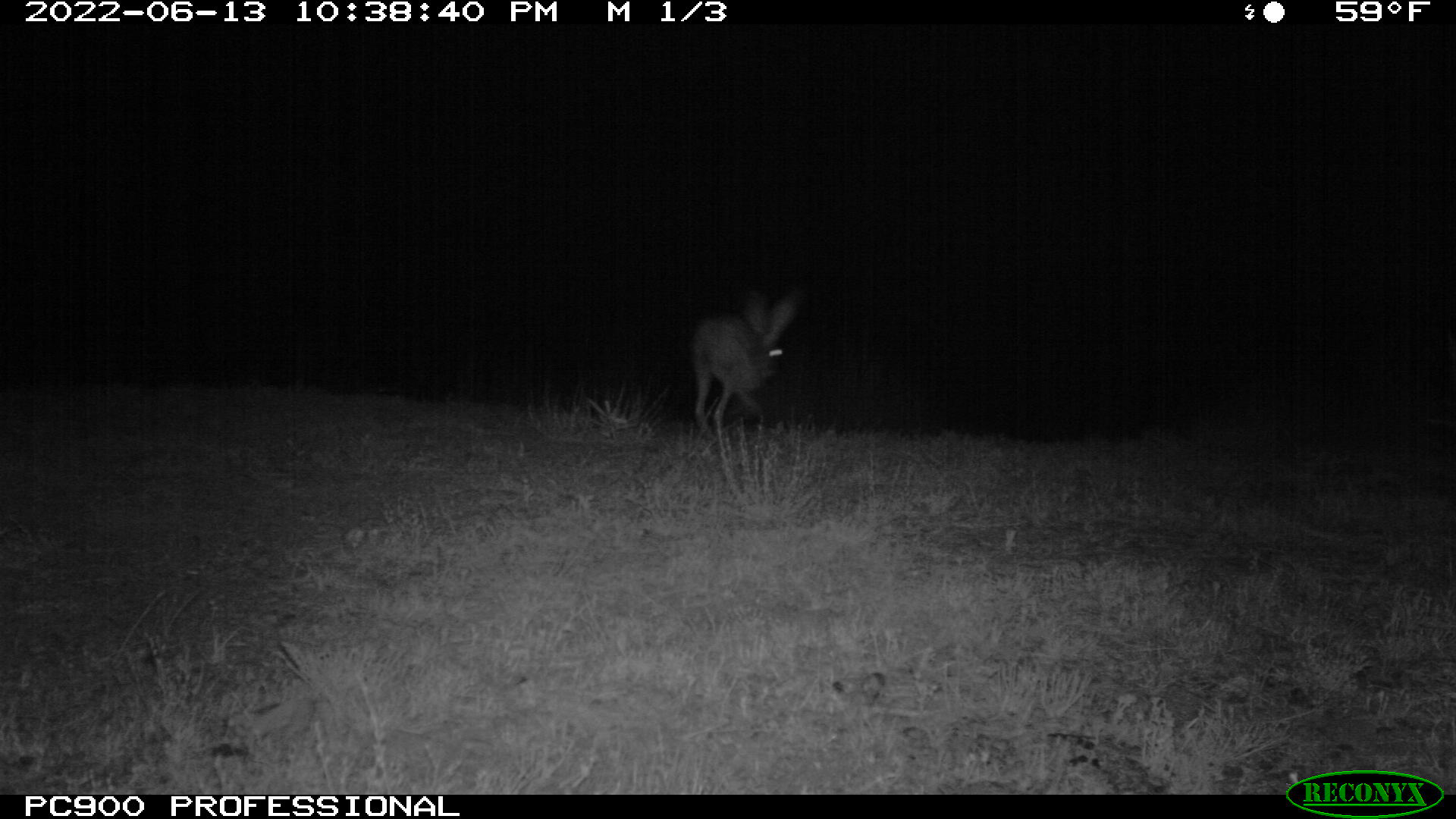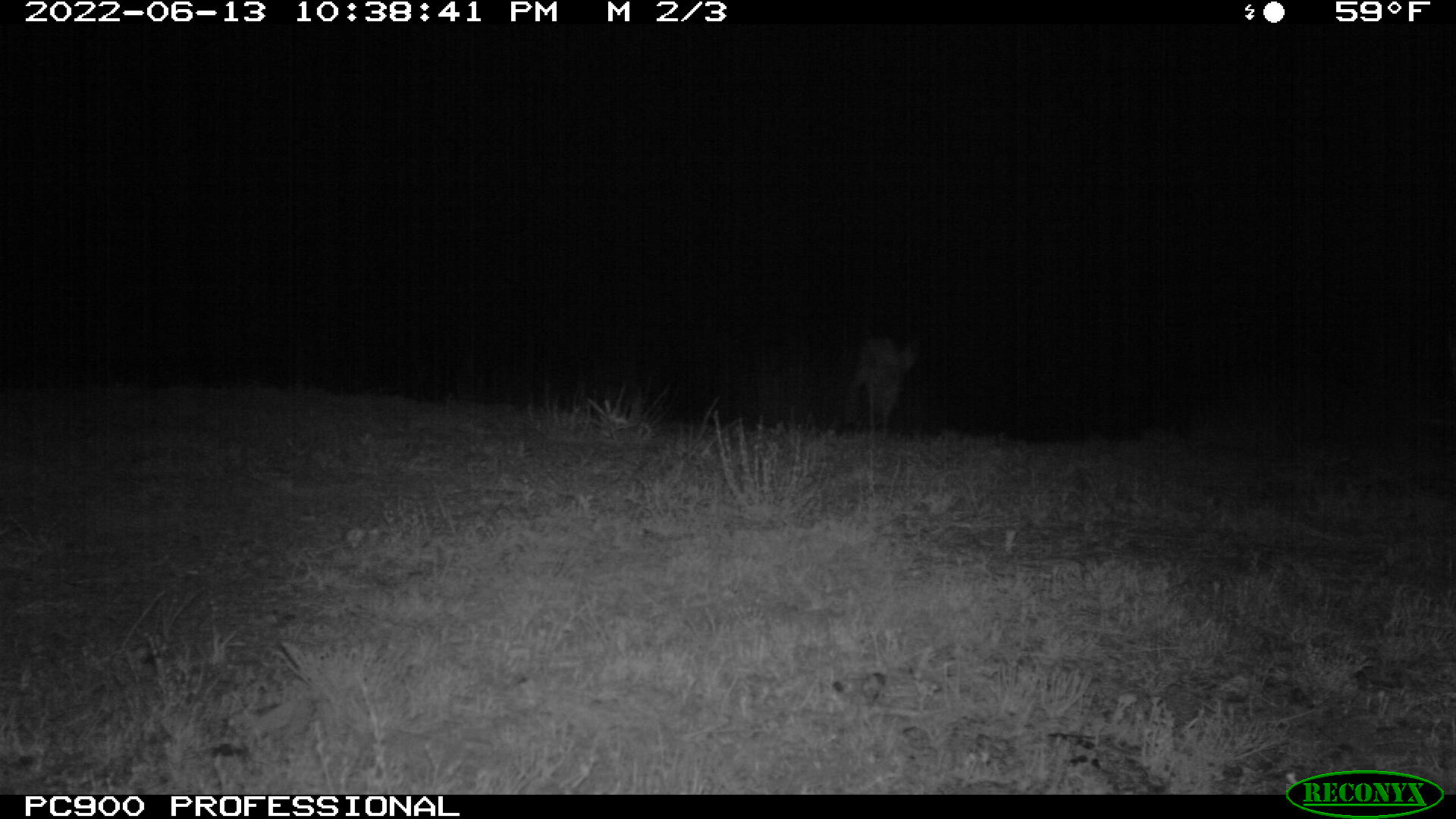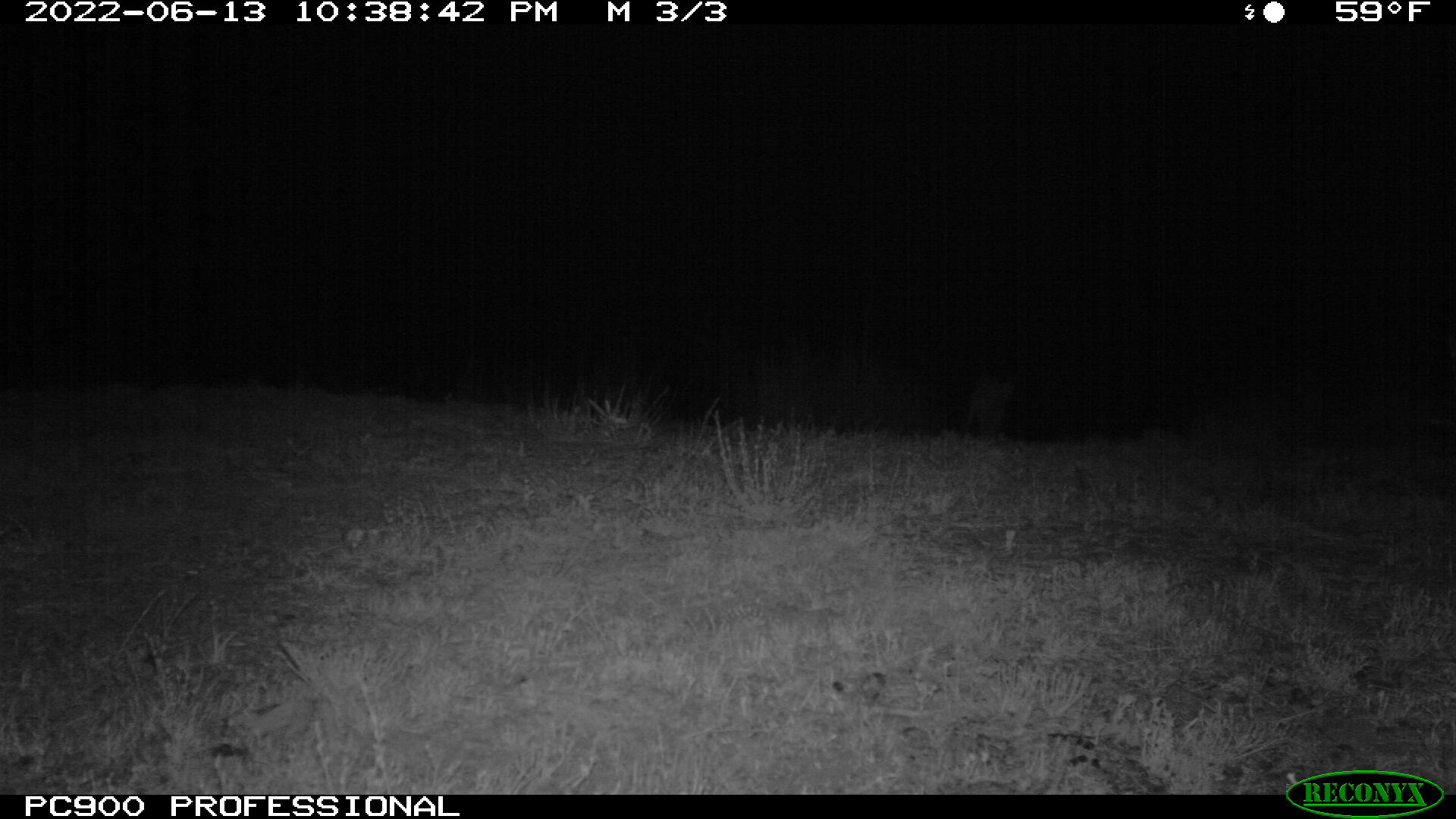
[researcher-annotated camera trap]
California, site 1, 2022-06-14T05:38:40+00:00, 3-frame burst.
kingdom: Animalia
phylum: Chordata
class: Mammalia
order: Lagomorpha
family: Leporidae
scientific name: Leporidae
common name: rabbit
Rabbit (Leporidae).